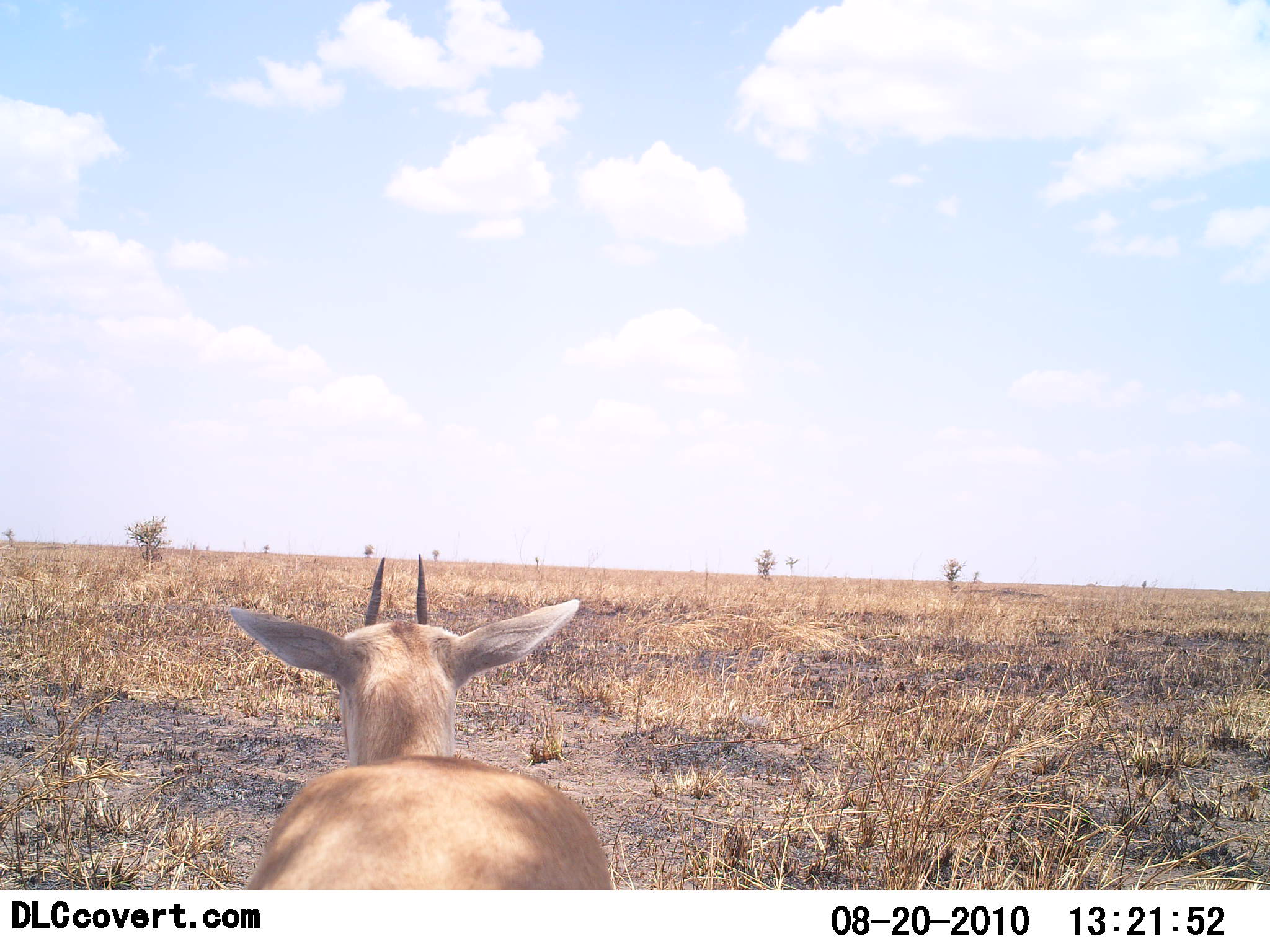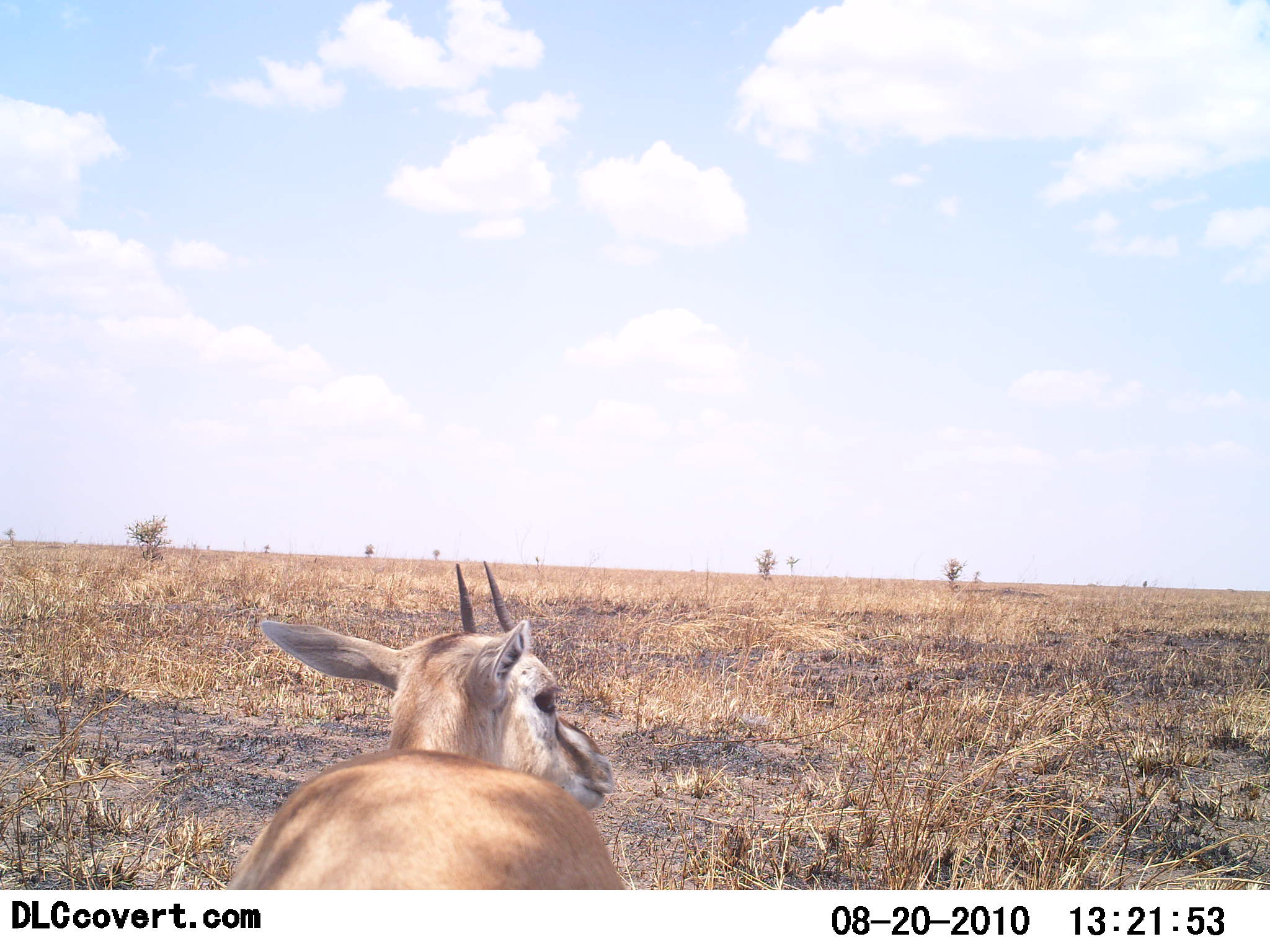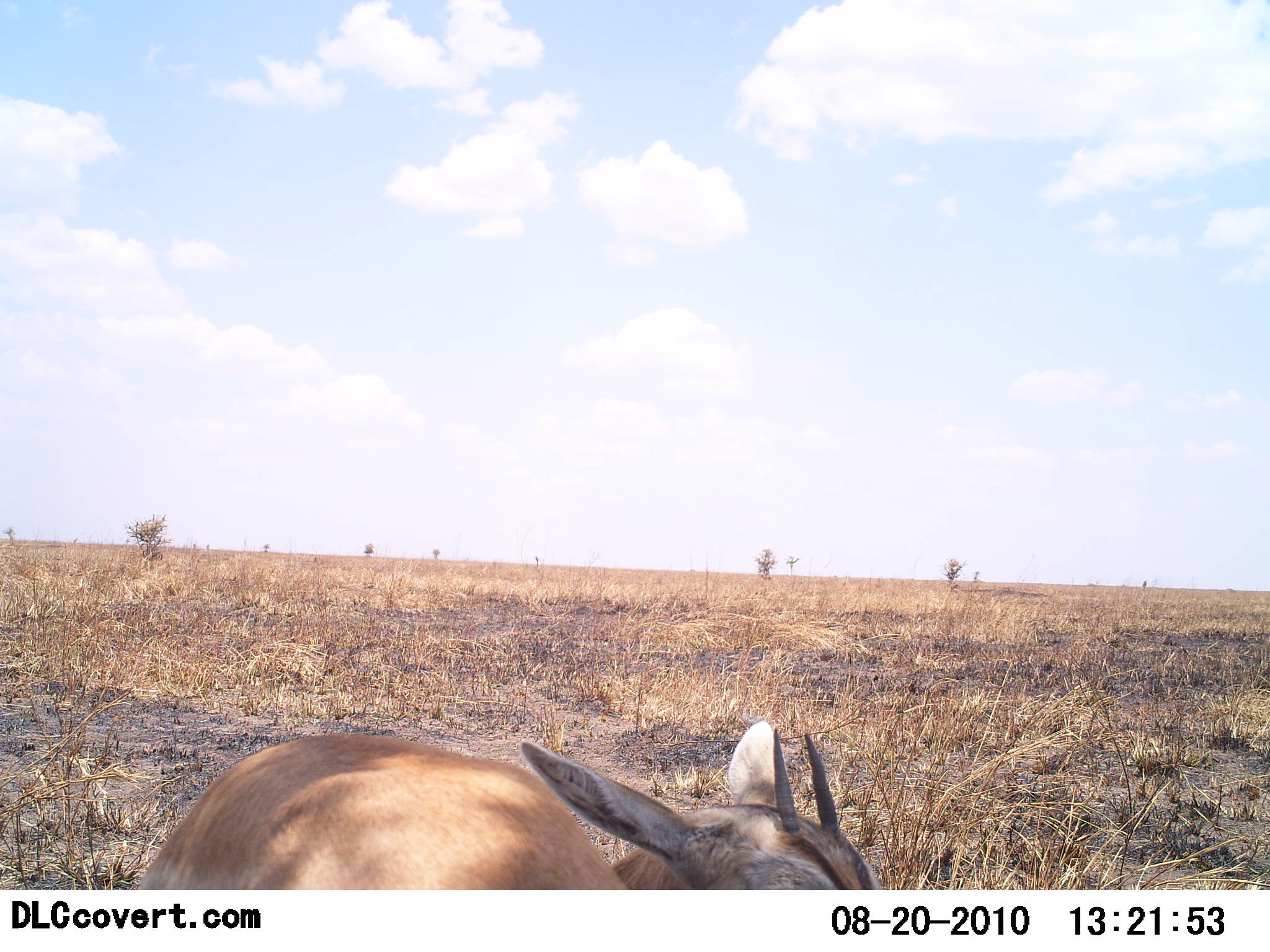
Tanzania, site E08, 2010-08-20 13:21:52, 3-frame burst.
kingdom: Animalia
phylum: Chordata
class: Mammalia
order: Artiodactyla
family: Bovidae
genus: Eudorcas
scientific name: Eudorcas thomsonii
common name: thomson's gazelle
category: gazellethomsons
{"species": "gazellethomsons (thomson's gazelle) (Eudorcas thomsonii)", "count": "1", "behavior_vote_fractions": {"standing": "69%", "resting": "23%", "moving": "15%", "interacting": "0%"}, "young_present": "8%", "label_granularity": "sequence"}